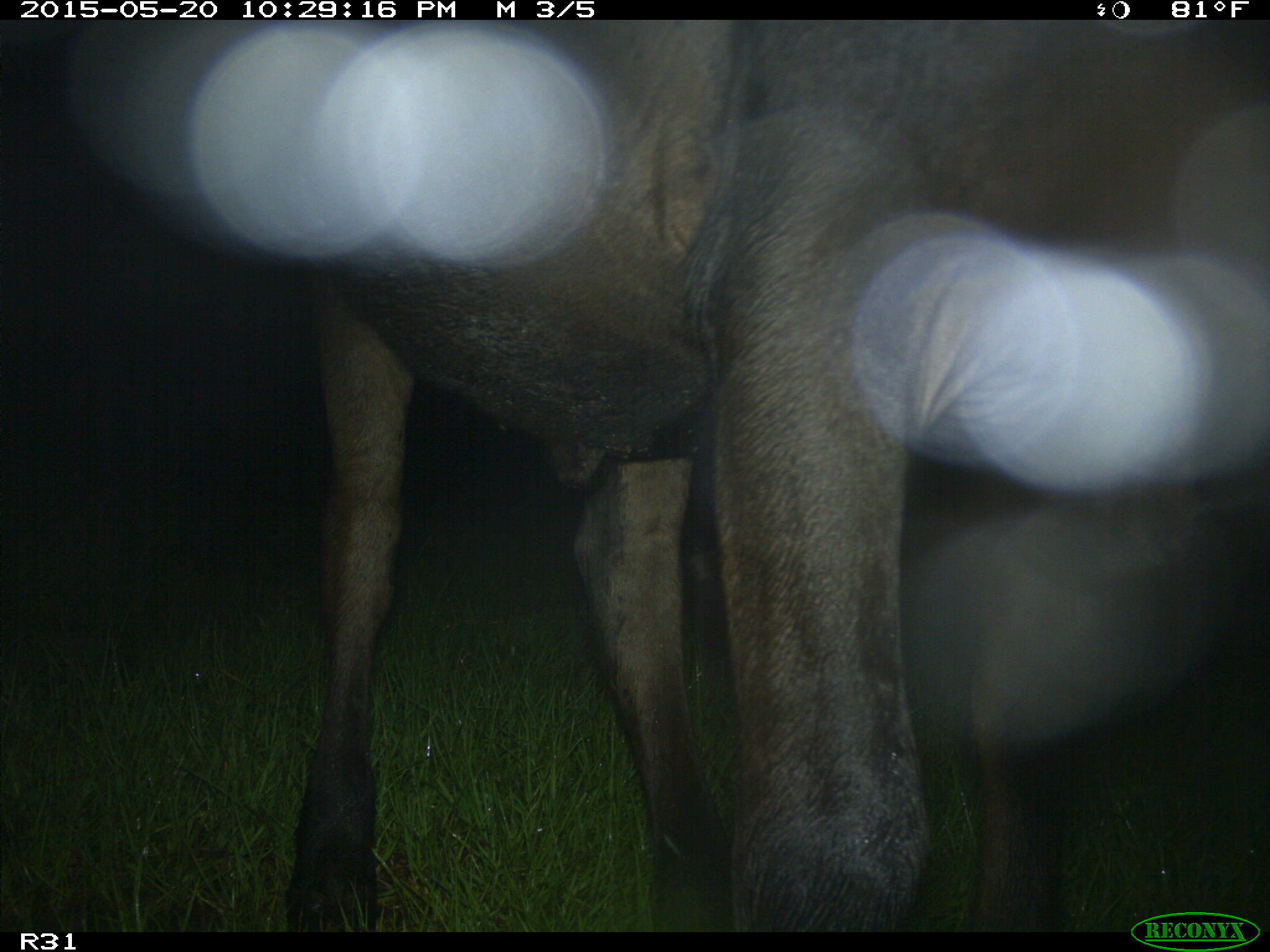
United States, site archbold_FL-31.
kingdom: Animalia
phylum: Chordata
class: Mammalia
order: Artiodactyla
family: Bovidae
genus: Bos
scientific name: Bos taurus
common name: domestic cow